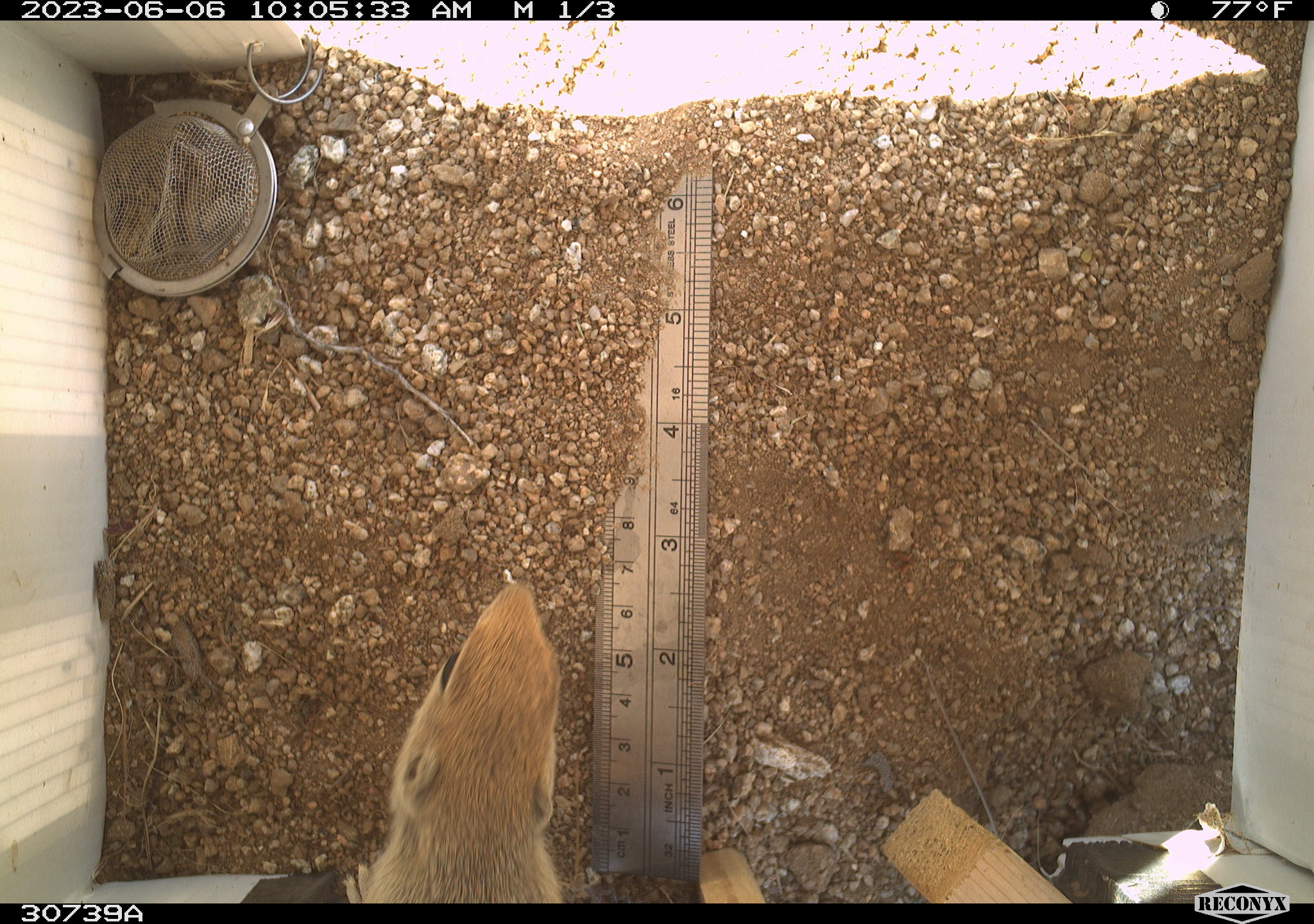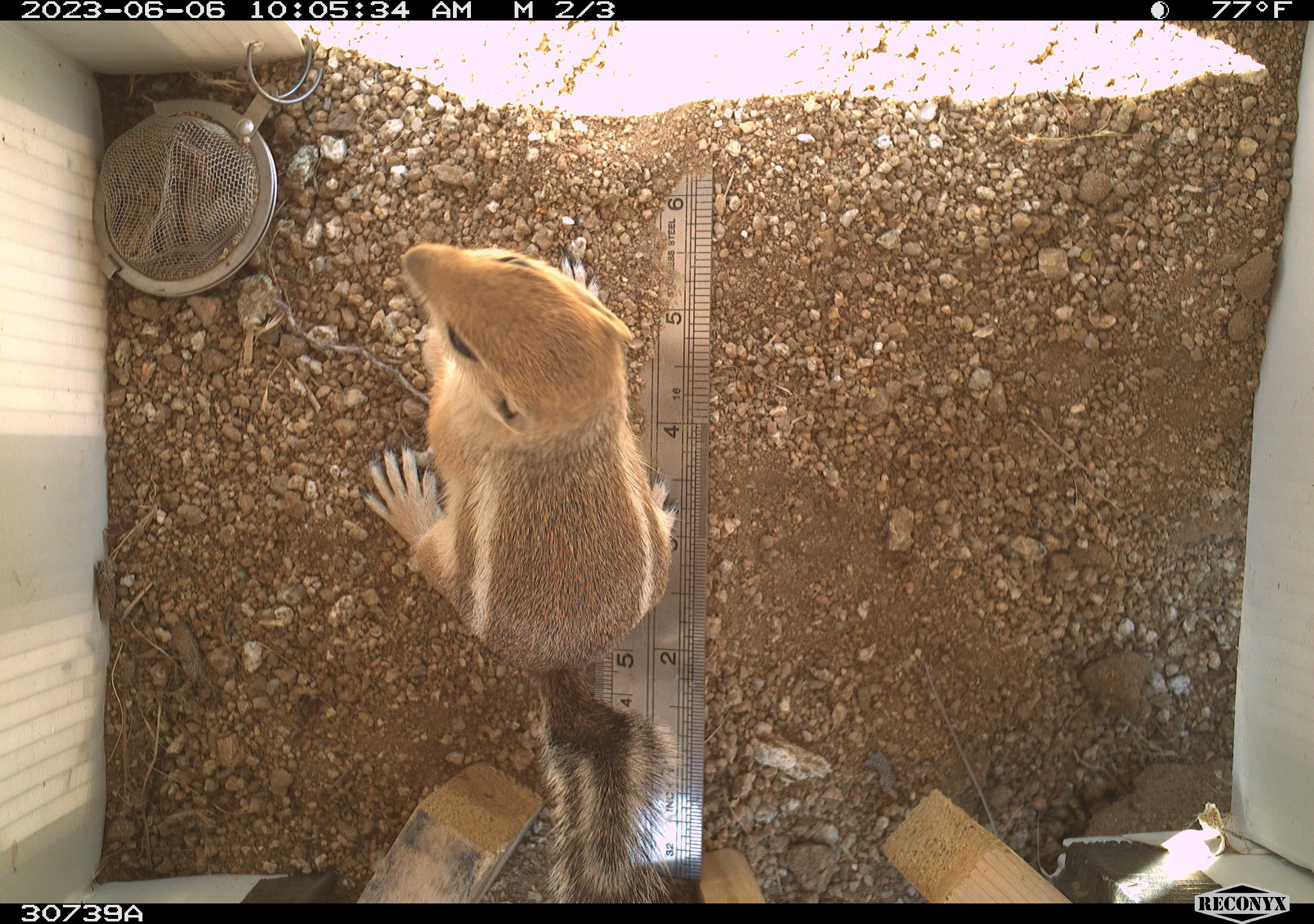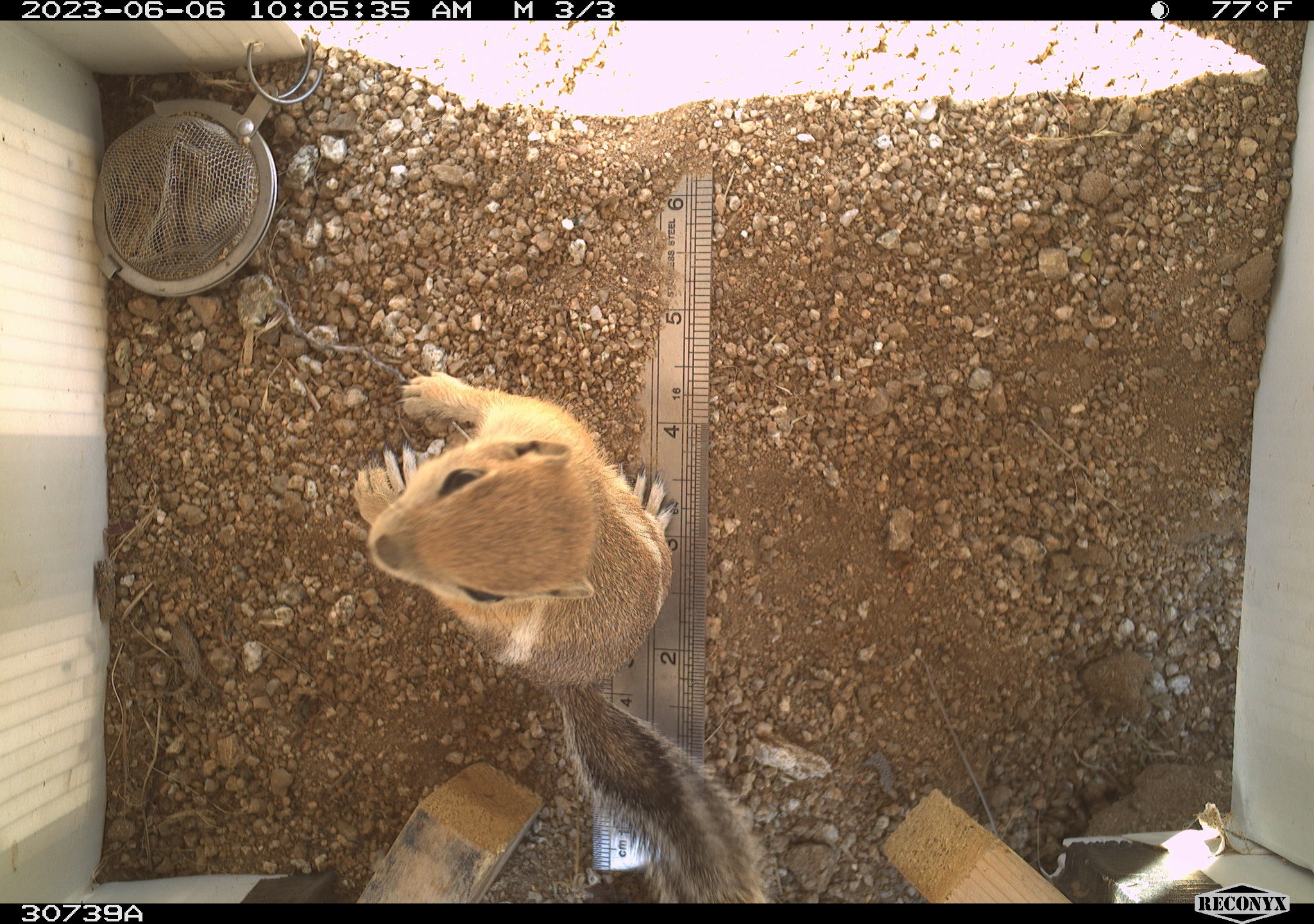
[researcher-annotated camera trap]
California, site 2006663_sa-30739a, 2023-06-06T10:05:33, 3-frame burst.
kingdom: Animalia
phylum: Chordata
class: Mammalia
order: Rodentia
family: Sciuridae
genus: Ammospermophilus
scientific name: Ammospermophilus leucurus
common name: white-tailed antelope squirrel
White-tailed antelope squirrel (Ammospermophilus leucurus).